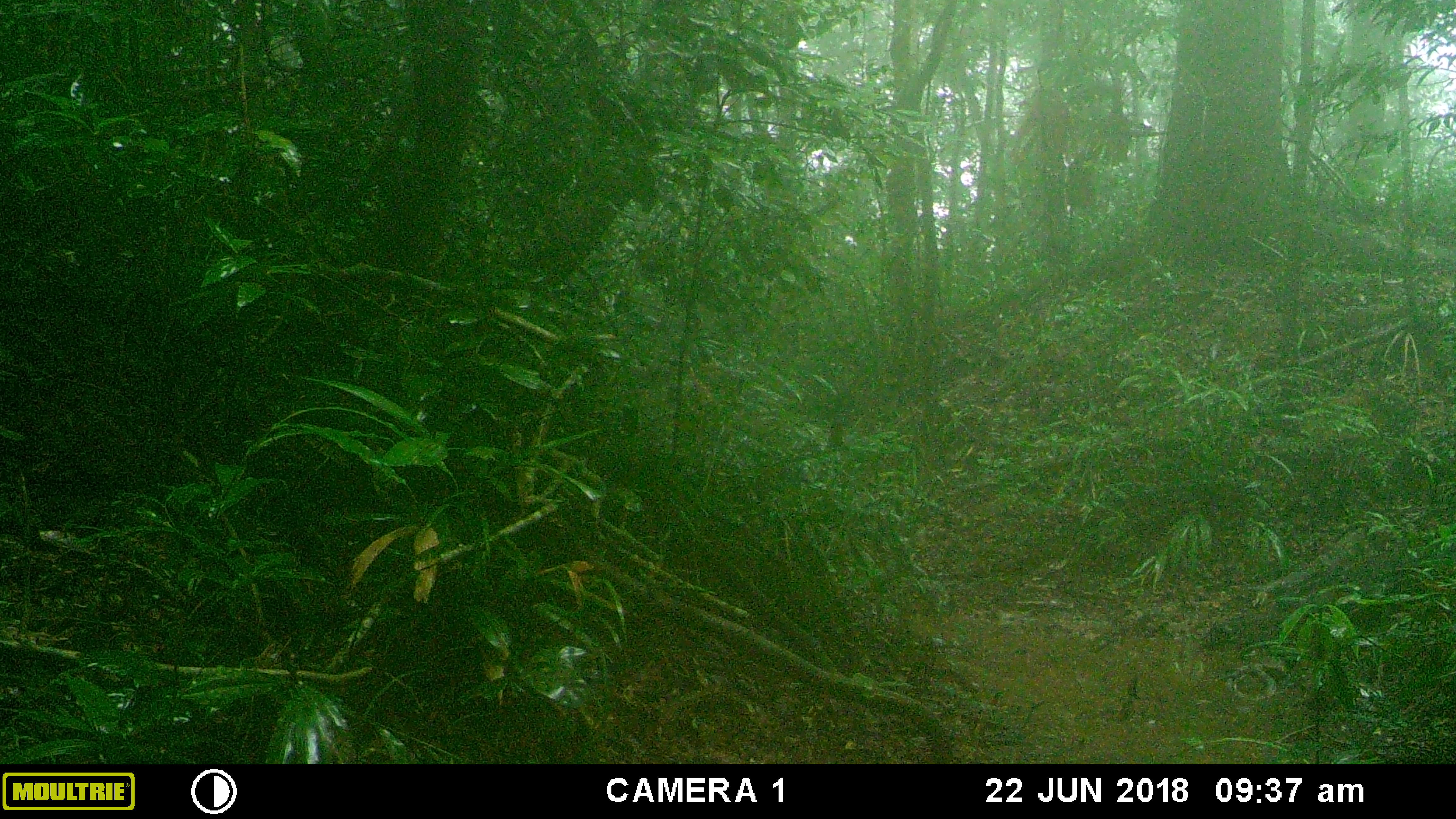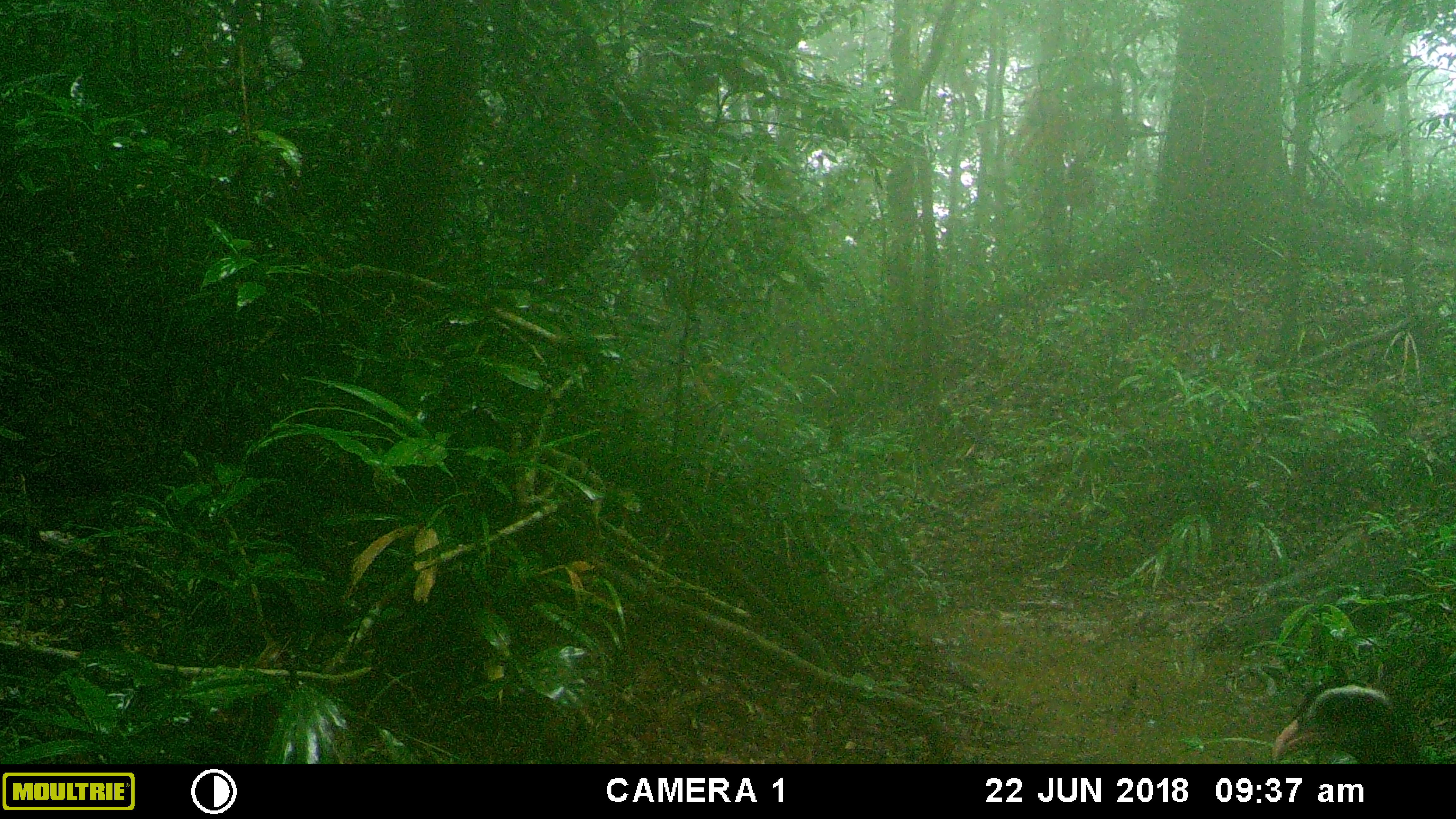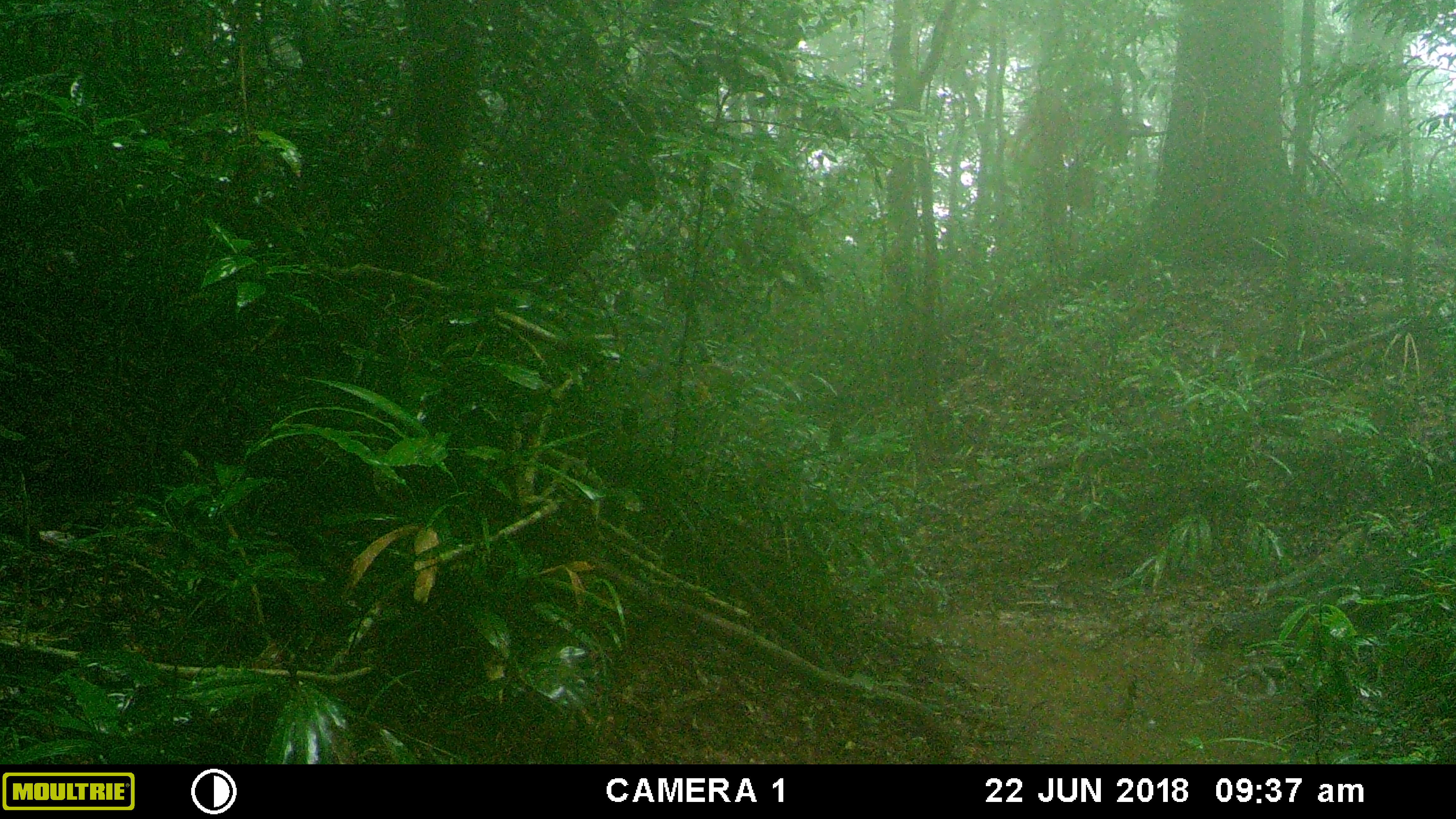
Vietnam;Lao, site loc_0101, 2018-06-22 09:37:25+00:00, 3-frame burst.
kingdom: Animalia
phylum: Chordata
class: Aves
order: Galliformes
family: Phasianidae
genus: Rheinardia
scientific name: Rheinardia ocellata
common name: crested argus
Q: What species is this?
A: Crested argus (Rheinardia ocellata).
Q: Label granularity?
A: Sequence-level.